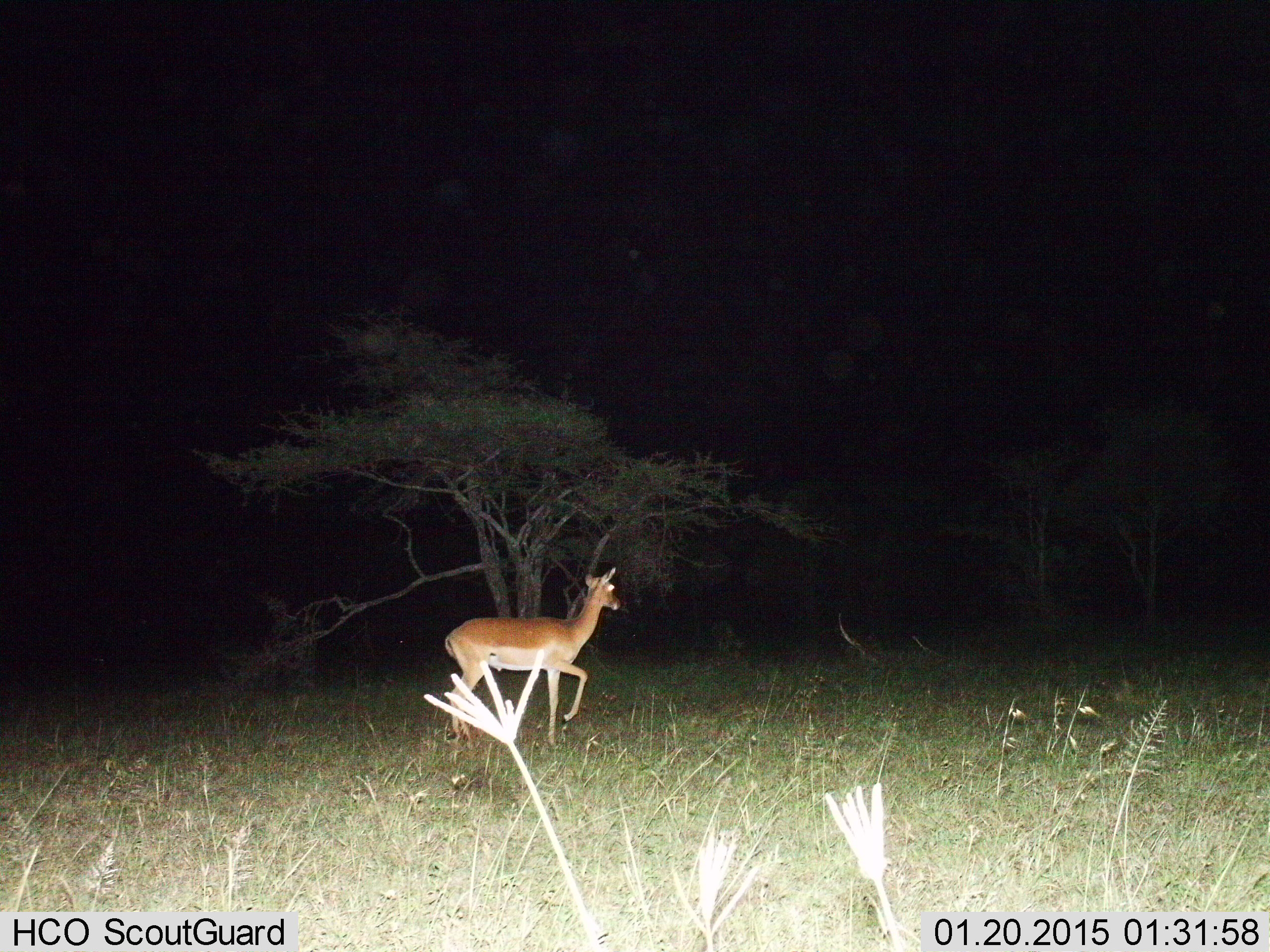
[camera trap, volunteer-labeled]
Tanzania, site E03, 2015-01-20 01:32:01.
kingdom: Animalia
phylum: Chordata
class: Mammalia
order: Artiodactyla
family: Bovidae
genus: Aepyceros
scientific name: Aepyceros melampus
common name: impala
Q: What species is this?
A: Impala (Aepyceros melampus).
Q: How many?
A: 1.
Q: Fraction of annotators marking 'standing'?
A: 10%.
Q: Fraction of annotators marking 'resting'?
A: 0%.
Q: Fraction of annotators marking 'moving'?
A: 90%.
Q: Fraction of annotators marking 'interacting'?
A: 0%.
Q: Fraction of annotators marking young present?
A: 0%.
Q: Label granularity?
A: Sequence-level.